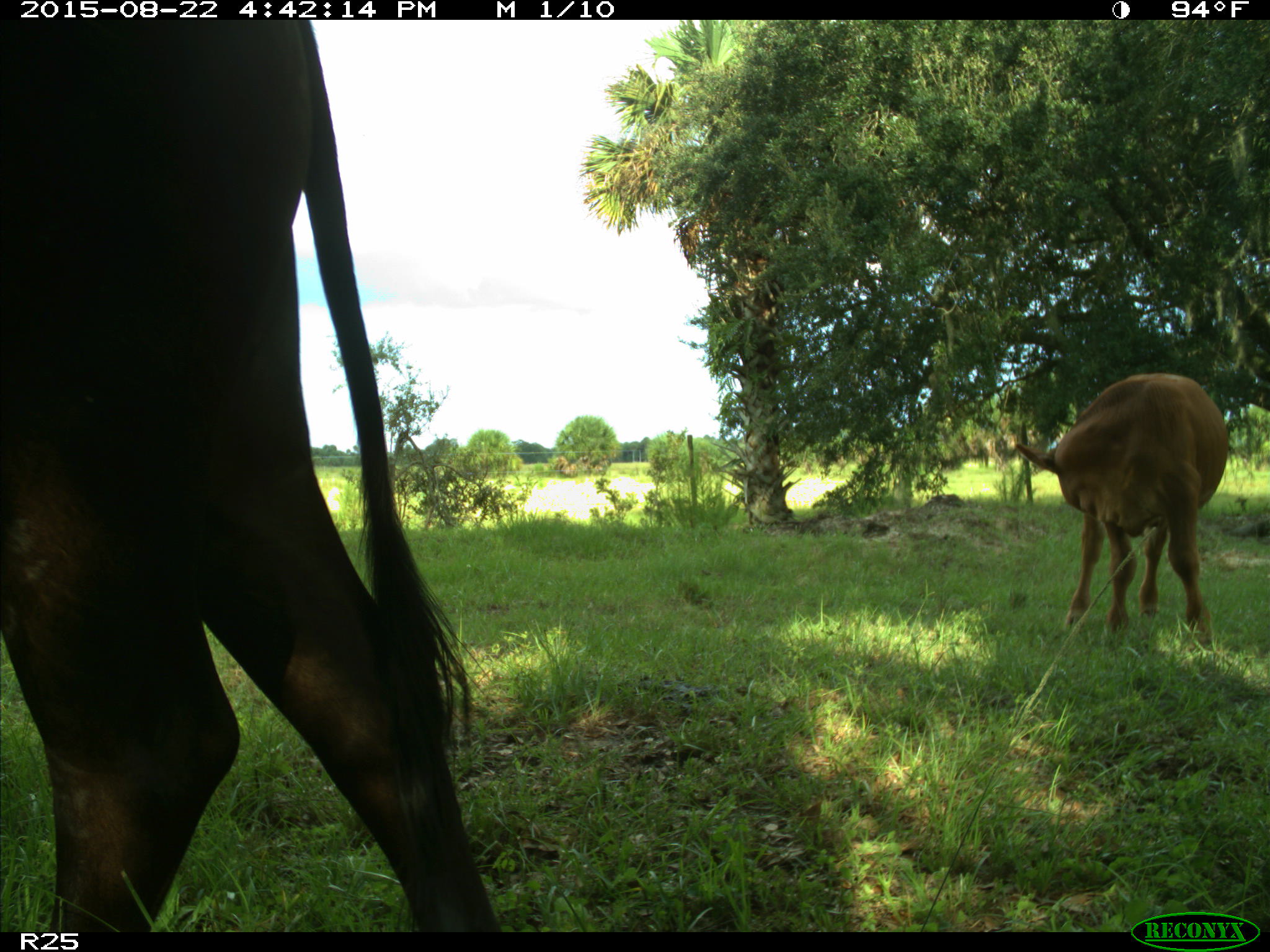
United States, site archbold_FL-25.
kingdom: Animalia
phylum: Chordata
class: Mammalia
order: Artiodactyla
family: Bovidae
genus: Bos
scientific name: Bos taurus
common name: domestic cow